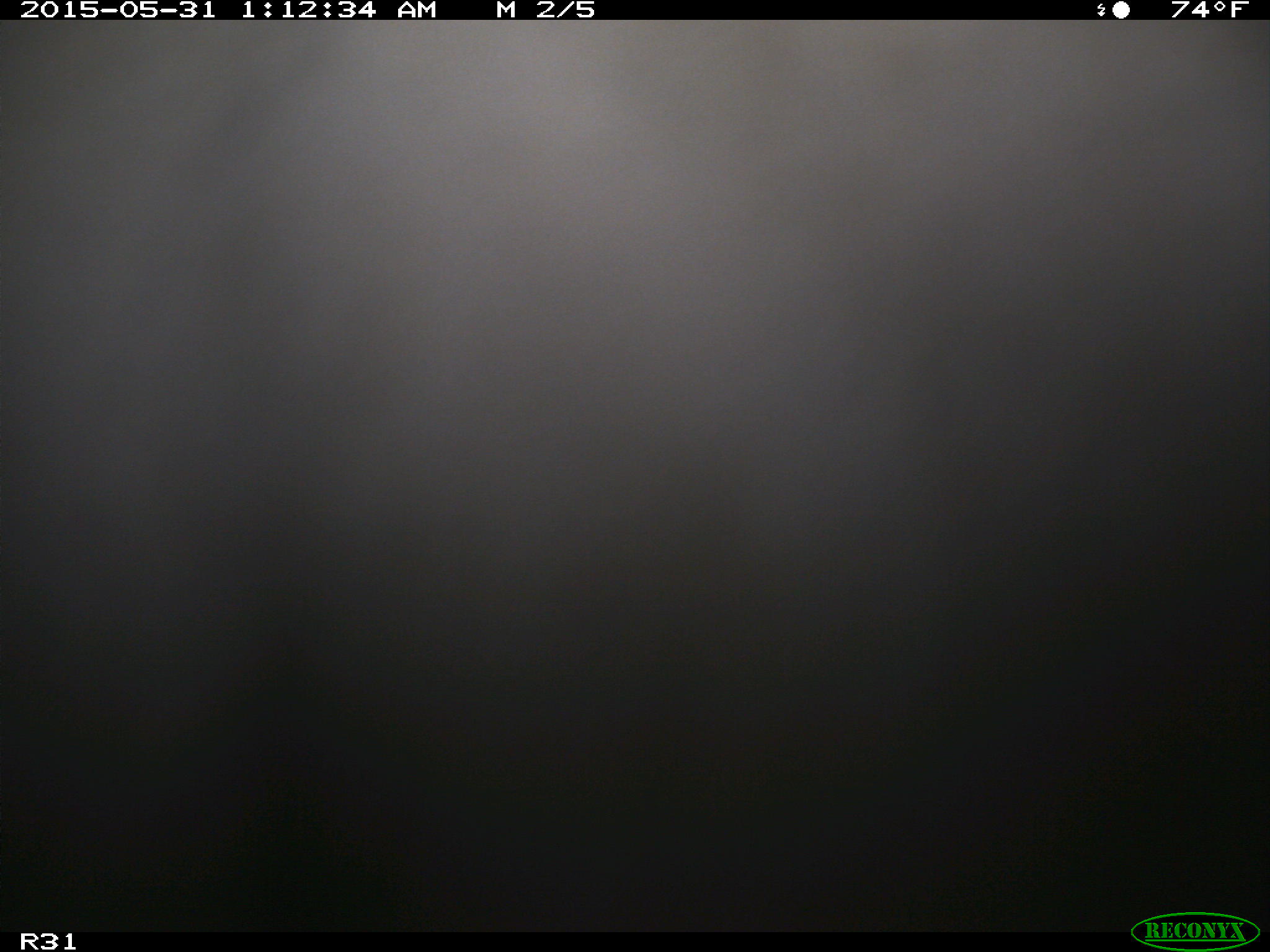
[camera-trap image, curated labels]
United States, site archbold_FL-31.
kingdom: Animalia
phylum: Chordata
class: Mammalia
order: Artiodactyla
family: Bovidae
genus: Bos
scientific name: Bos taurus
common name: domestic cow